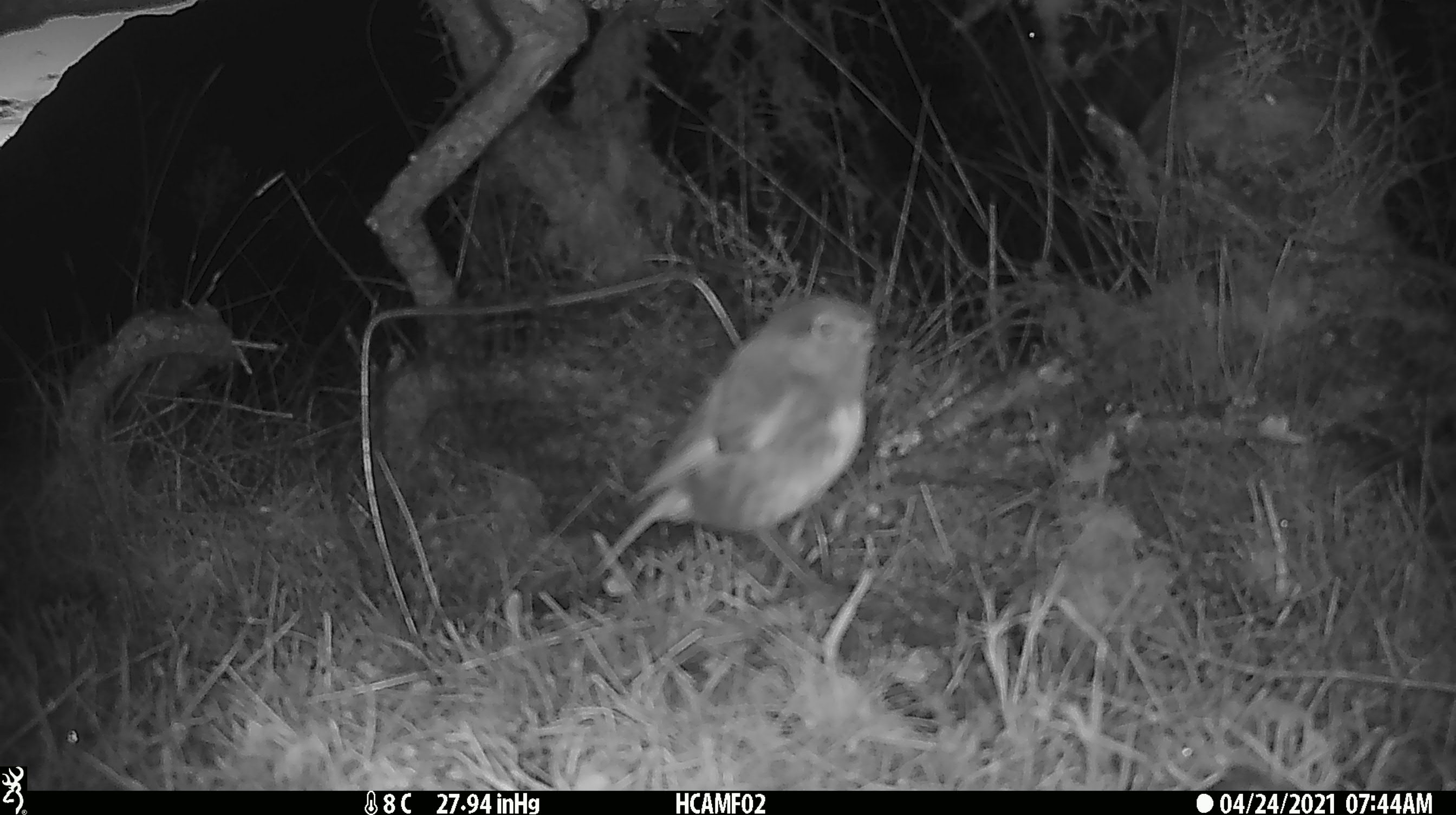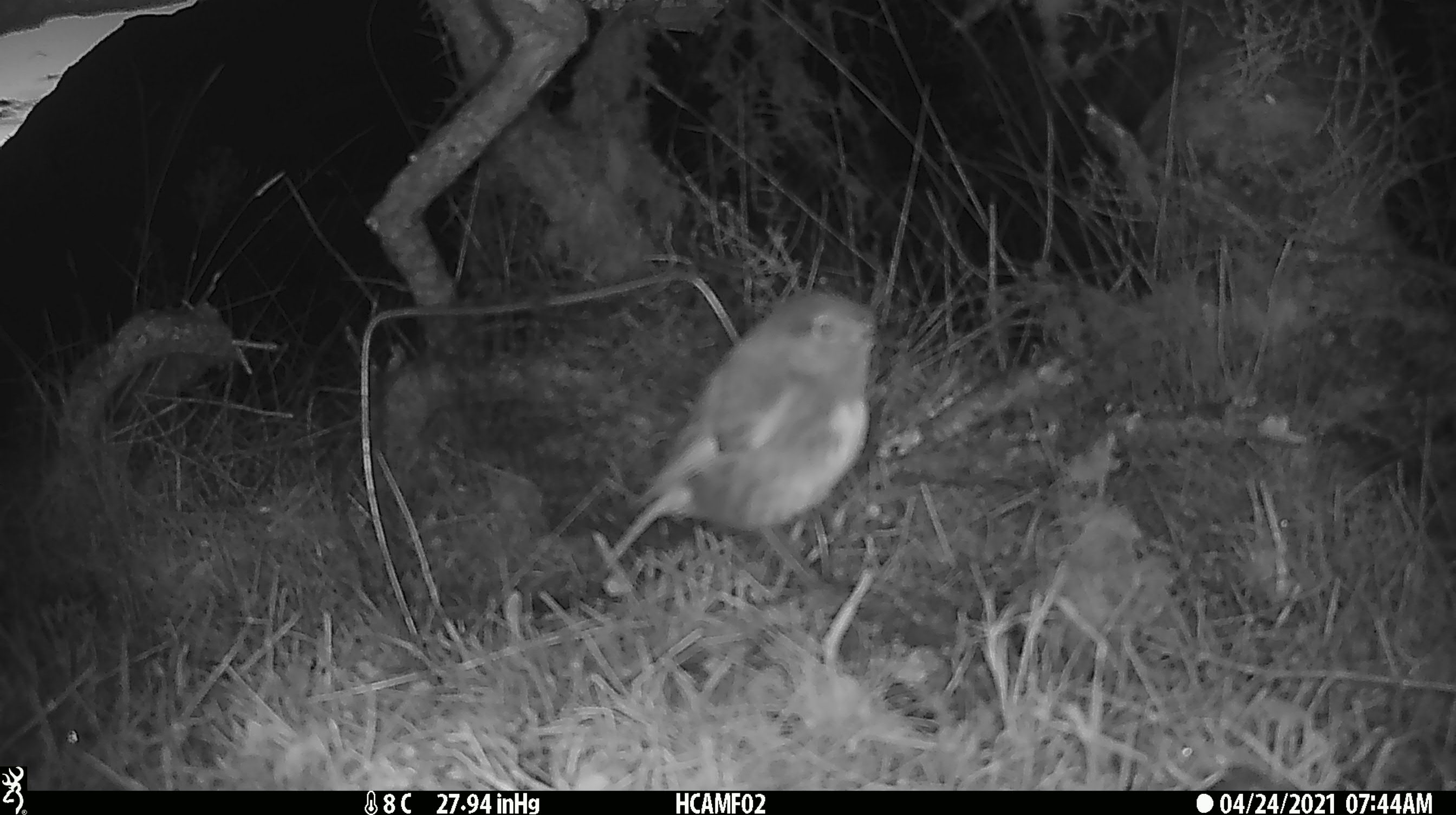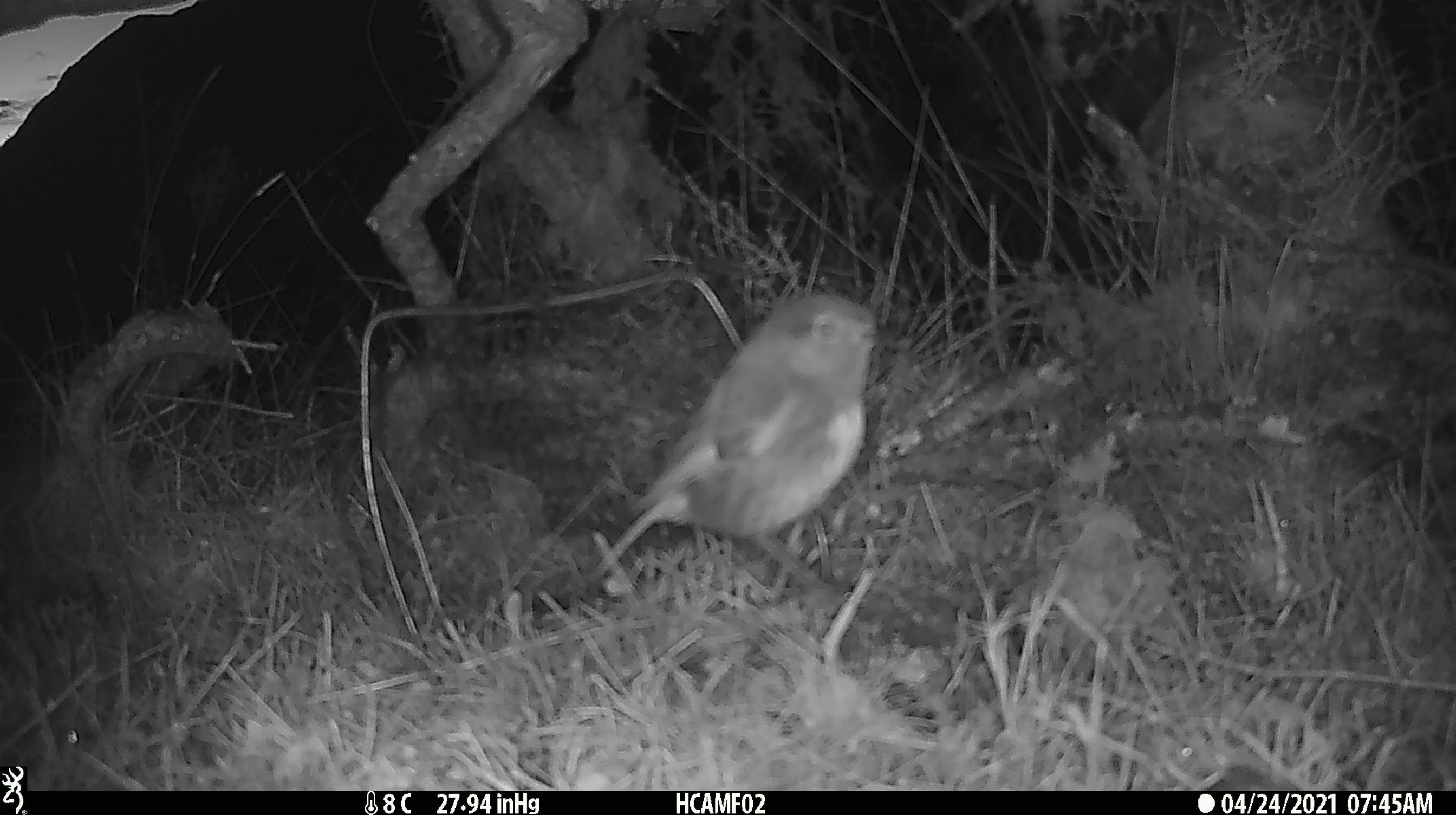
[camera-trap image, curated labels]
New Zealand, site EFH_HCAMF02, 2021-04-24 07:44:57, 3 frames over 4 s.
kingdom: Animalia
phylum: Chordata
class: Aves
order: Passeriformes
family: Petroicidae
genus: Petroica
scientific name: Petroica australis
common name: new zealand robin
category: robin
Robin (new zealand robin) (Petroica australis).